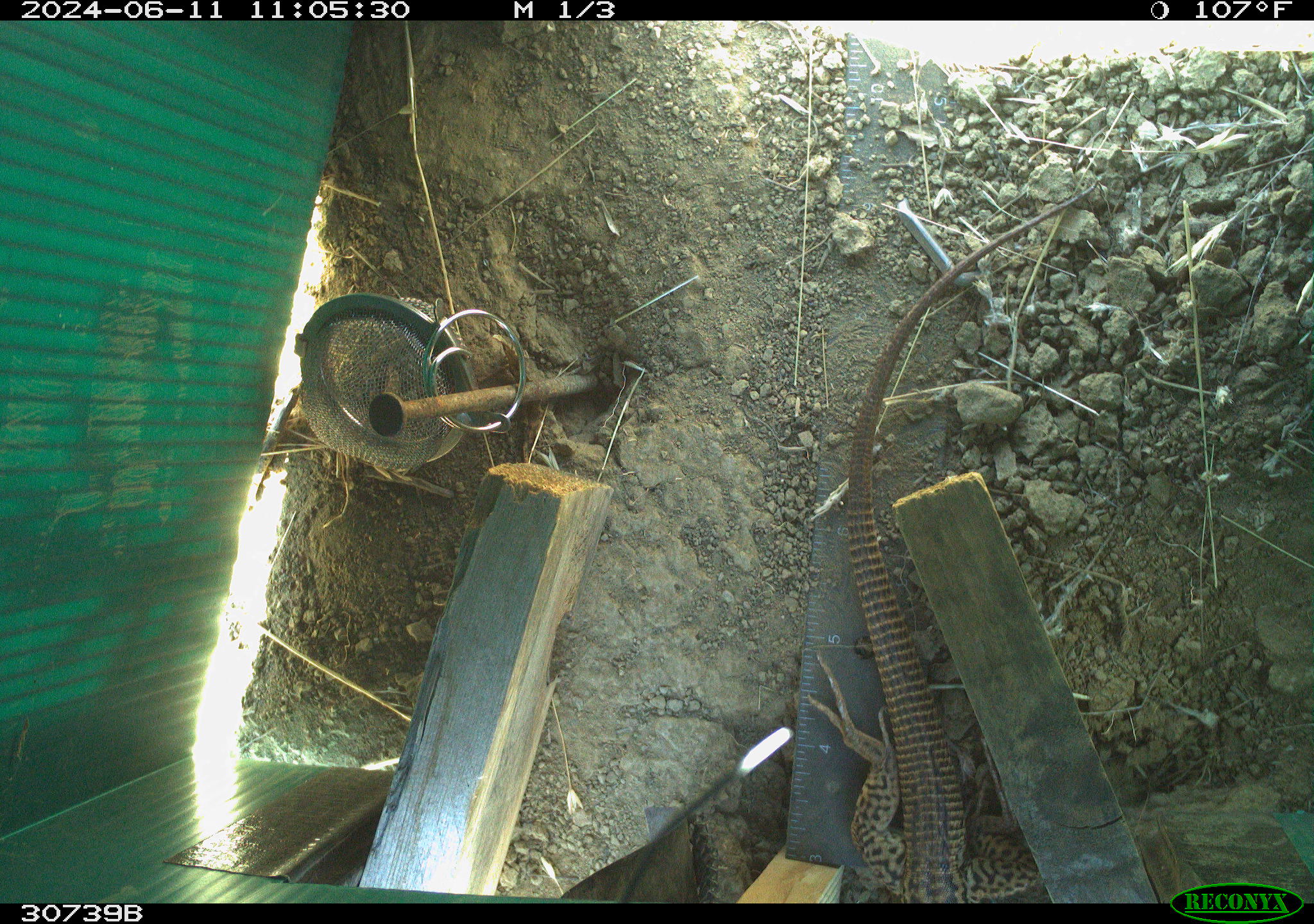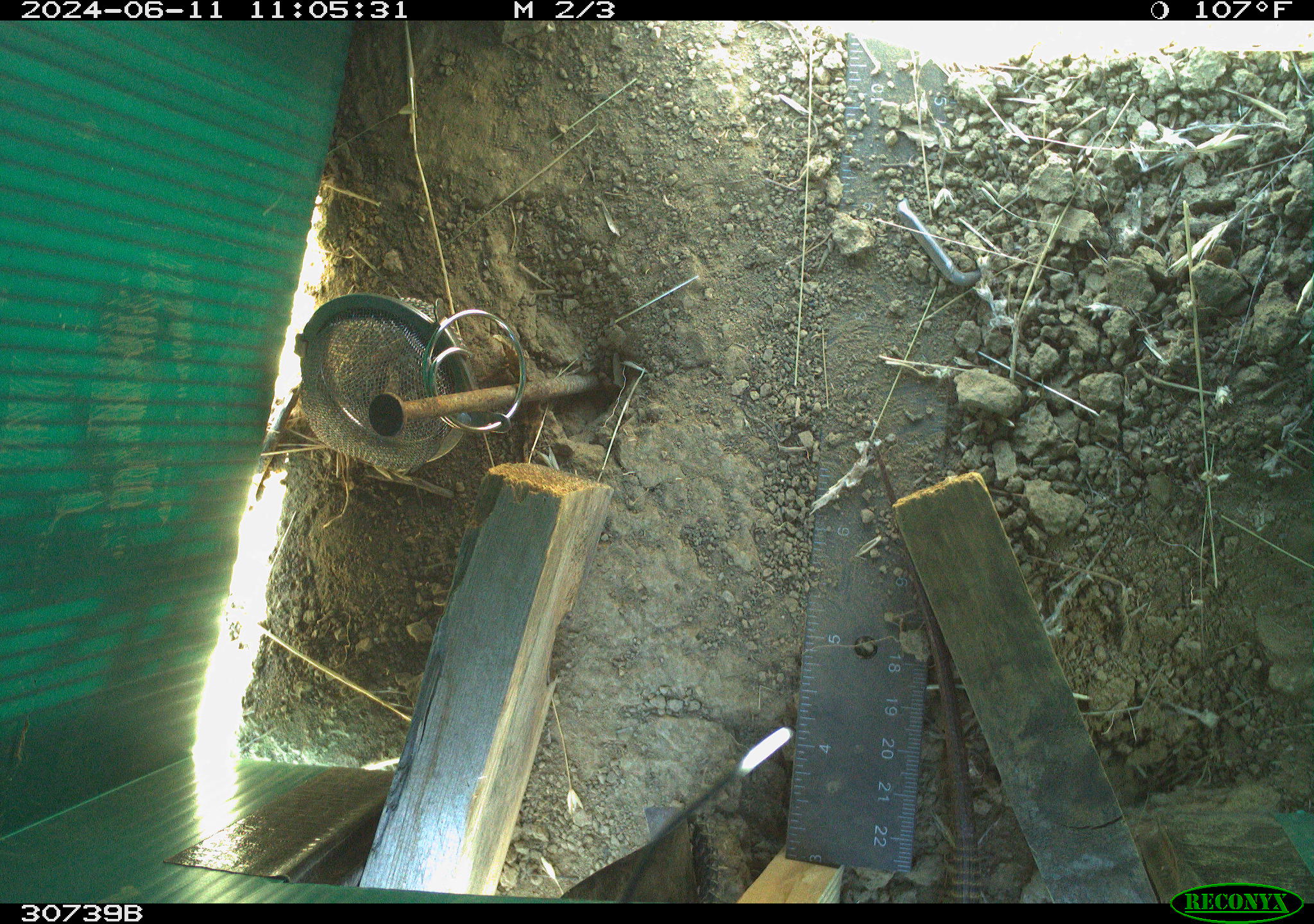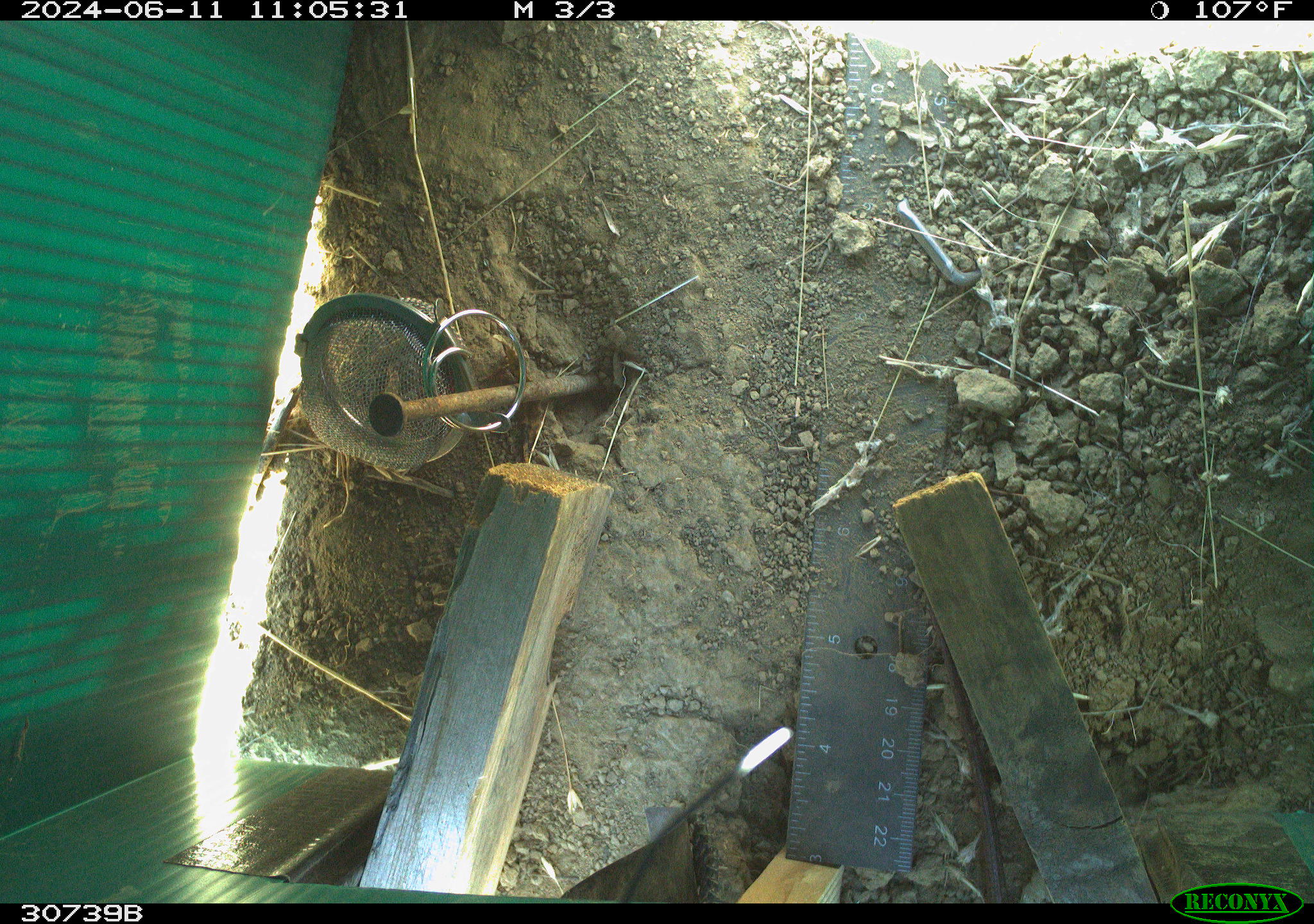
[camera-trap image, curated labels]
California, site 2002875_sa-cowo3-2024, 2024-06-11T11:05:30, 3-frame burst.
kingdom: Animalia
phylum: Chordata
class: Reptilia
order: Squamata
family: Phrynosomatidae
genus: Sceloporus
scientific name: Sceloporus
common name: spiny lizards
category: sceloporus species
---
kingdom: Animalia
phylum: Chordata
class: Reptilia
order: Squamata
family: Teiidae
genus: Aspidoscelis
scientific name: Aspidoscelis tigris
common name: western whiptail